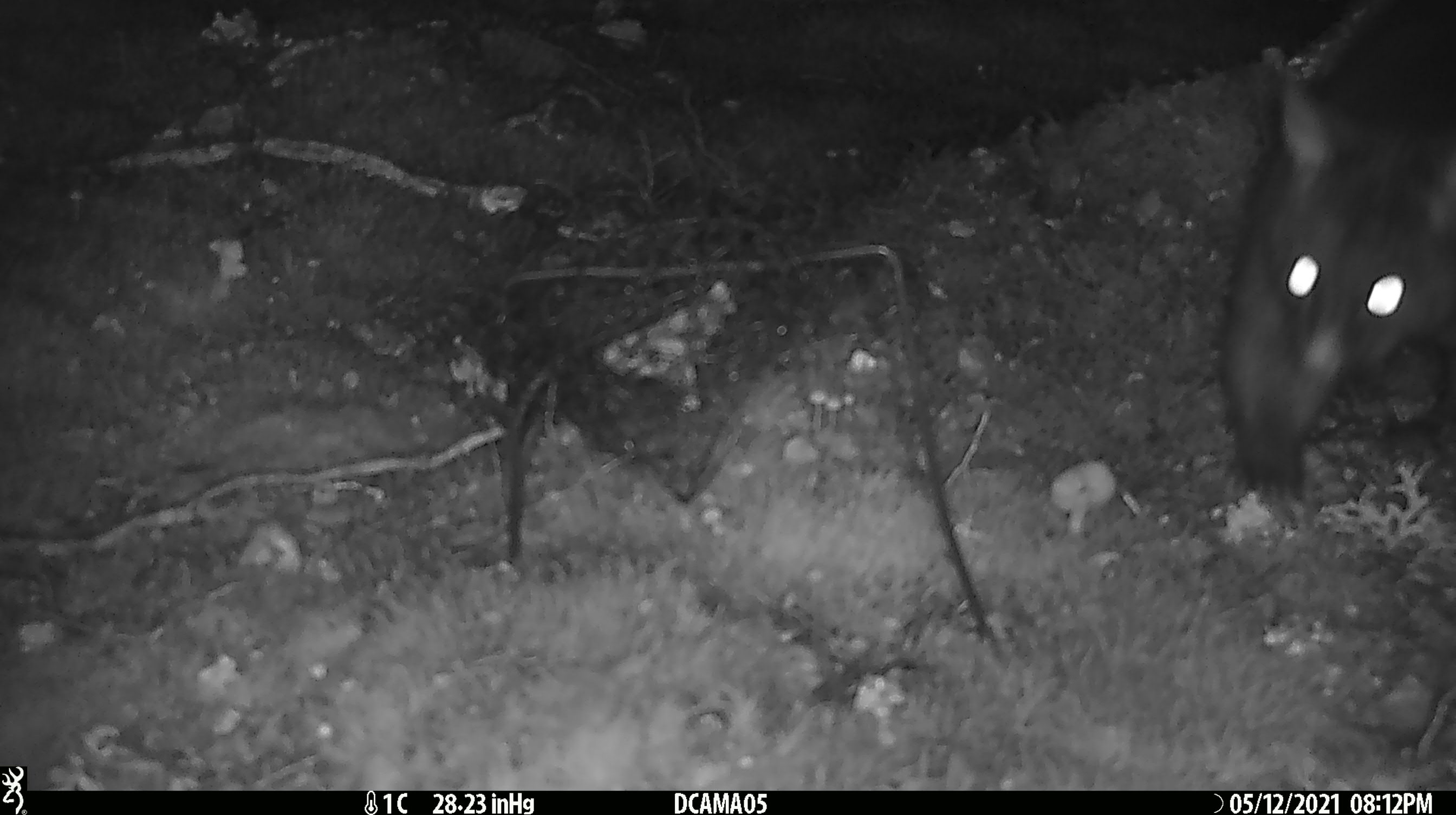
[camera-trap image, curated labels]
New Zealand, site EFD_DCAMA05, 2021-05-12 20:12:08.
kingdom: Animalia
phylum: Chordata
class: Mammalia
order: Diprotodontia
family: Phalangeridae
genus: Trichosurus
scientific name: Trichosurus vulpecula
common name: common brushtail possum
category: possum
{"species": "possum (common brushtail possum) (Trichosurus vulpecula)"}